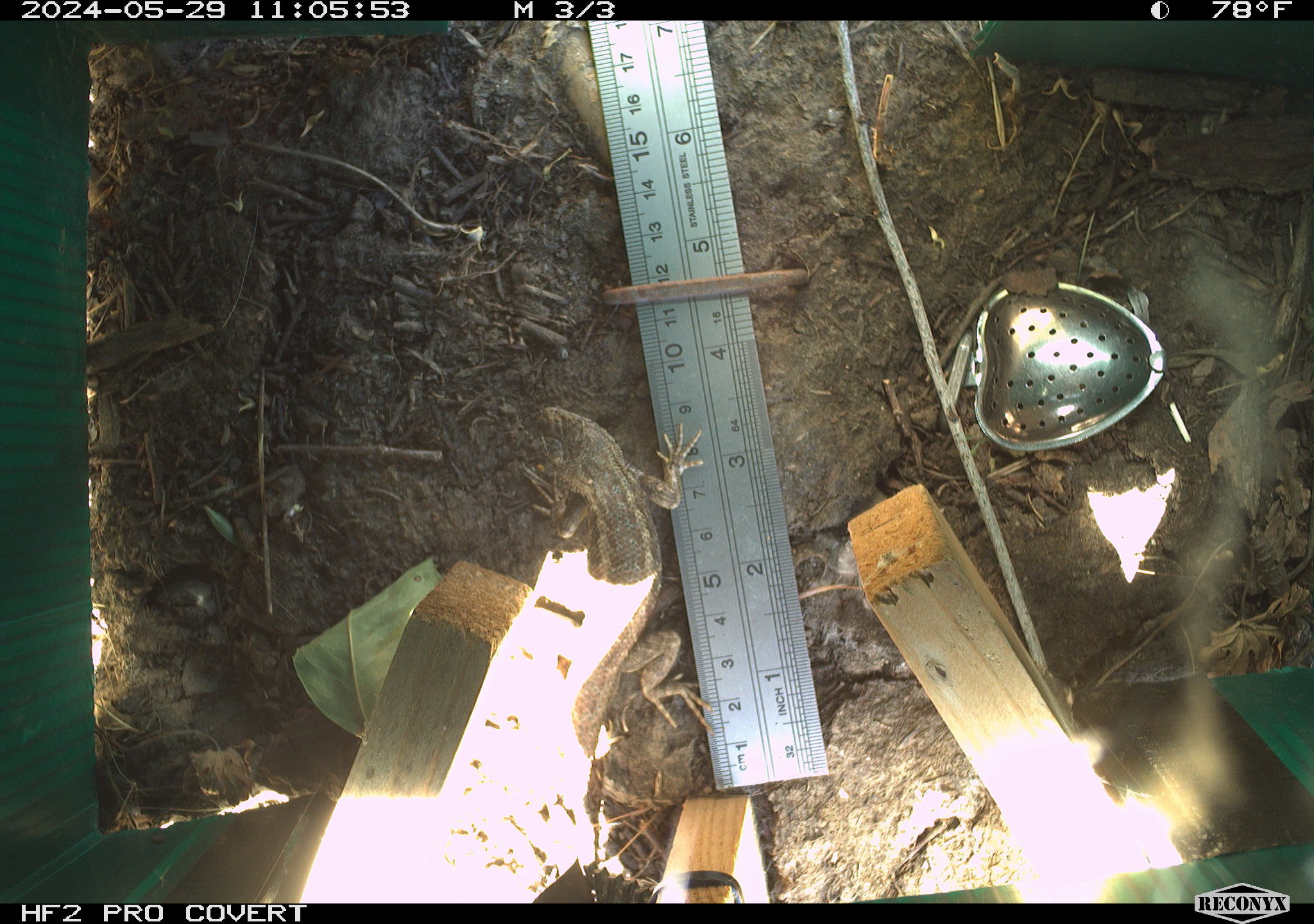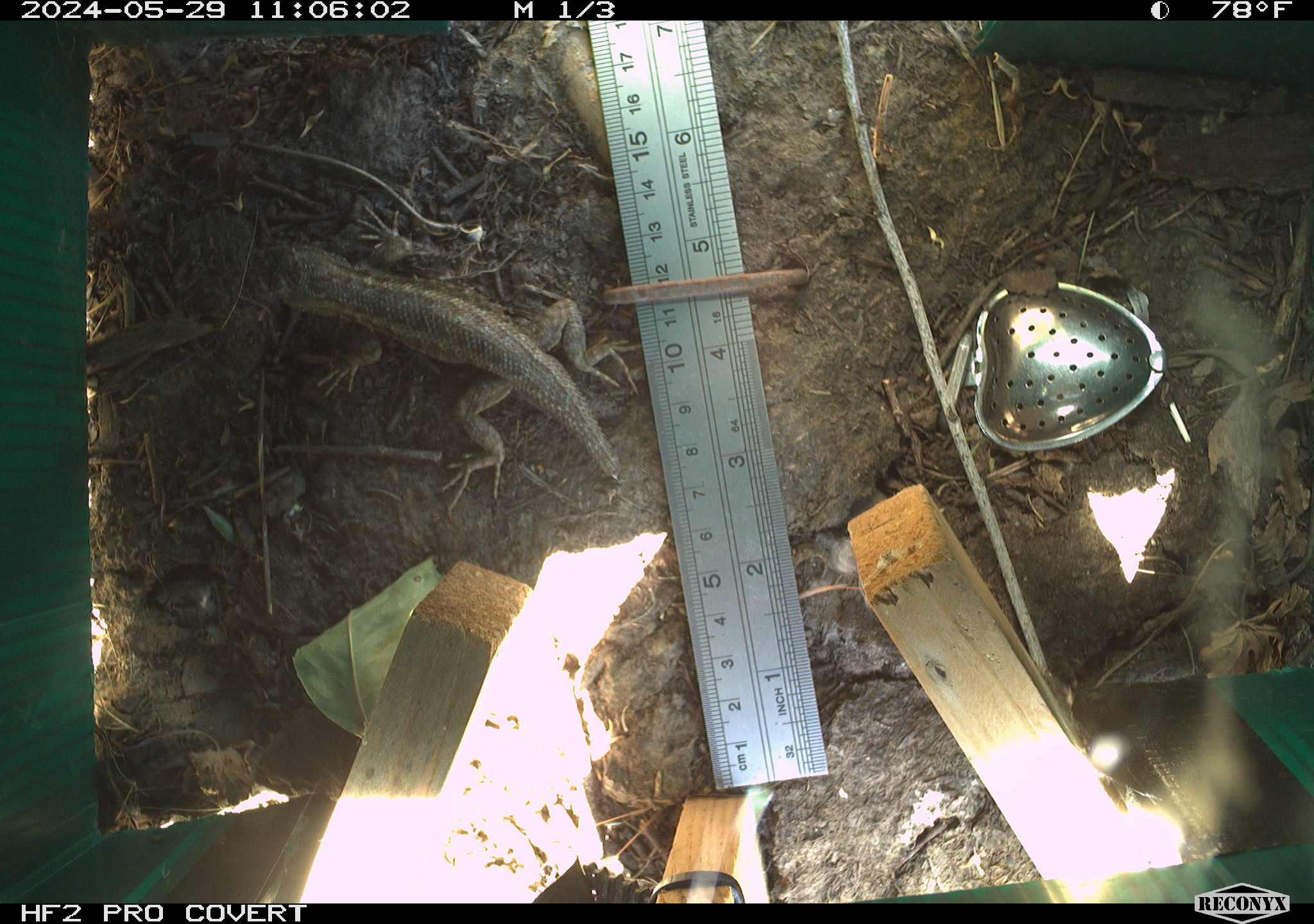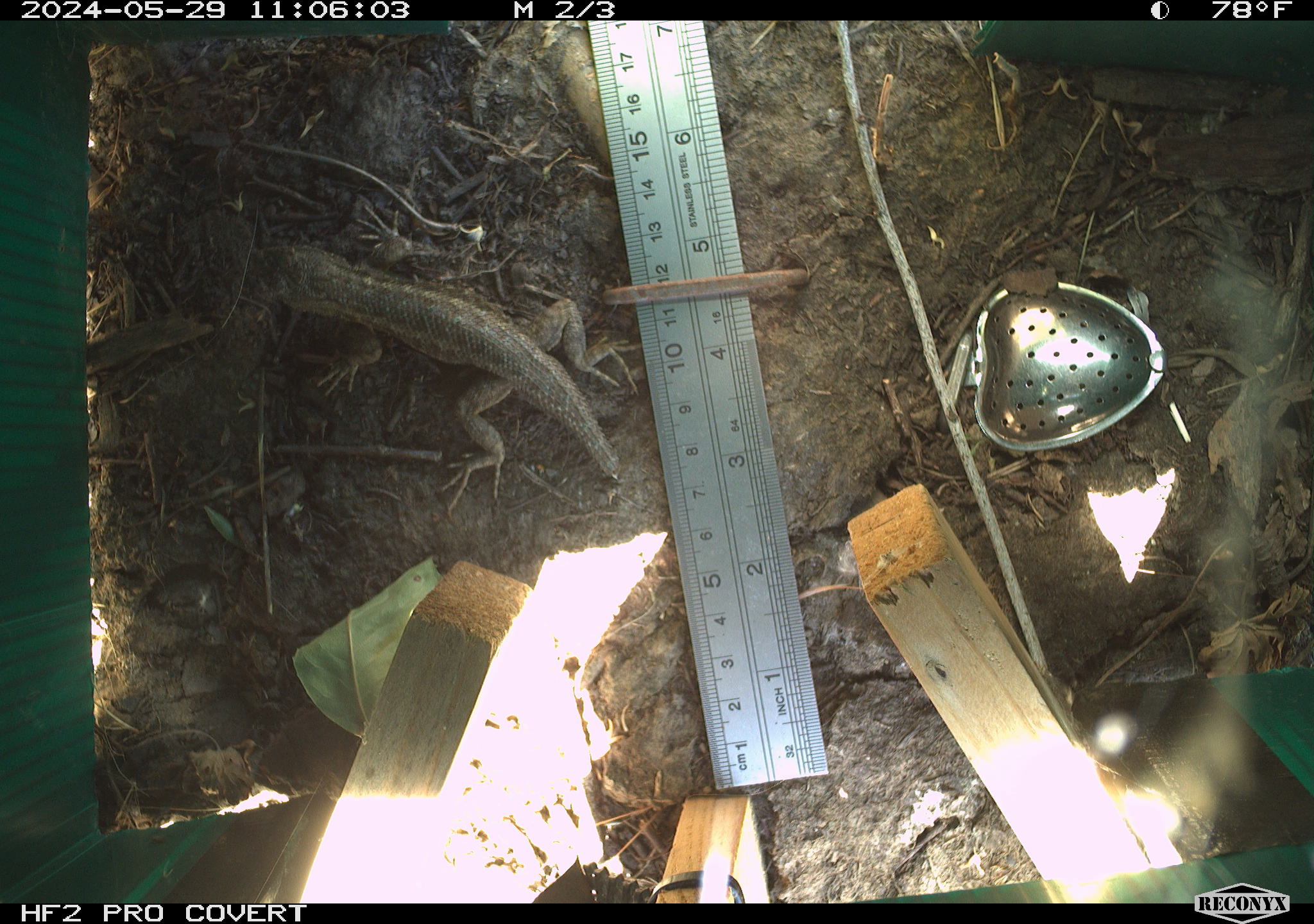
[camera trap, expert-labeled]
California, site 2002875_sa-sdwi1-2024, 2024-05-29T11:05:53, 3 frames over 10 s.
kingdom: Animalia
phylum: Chordata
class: Reptilia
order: Squamata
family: Phrynosomatidae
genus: Sceloporus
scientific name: Sceloporus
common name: spiny lizards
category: sceloporus species